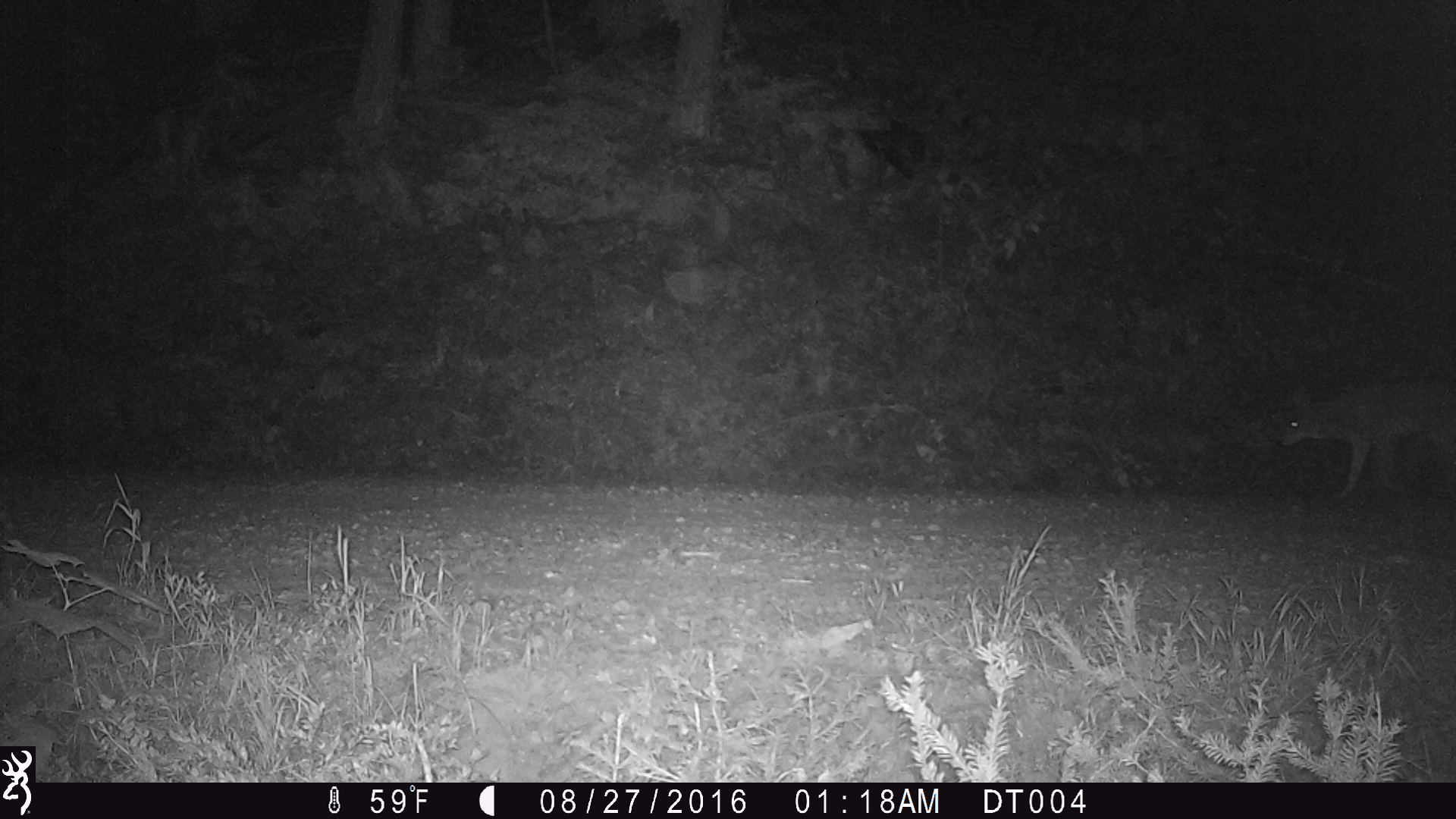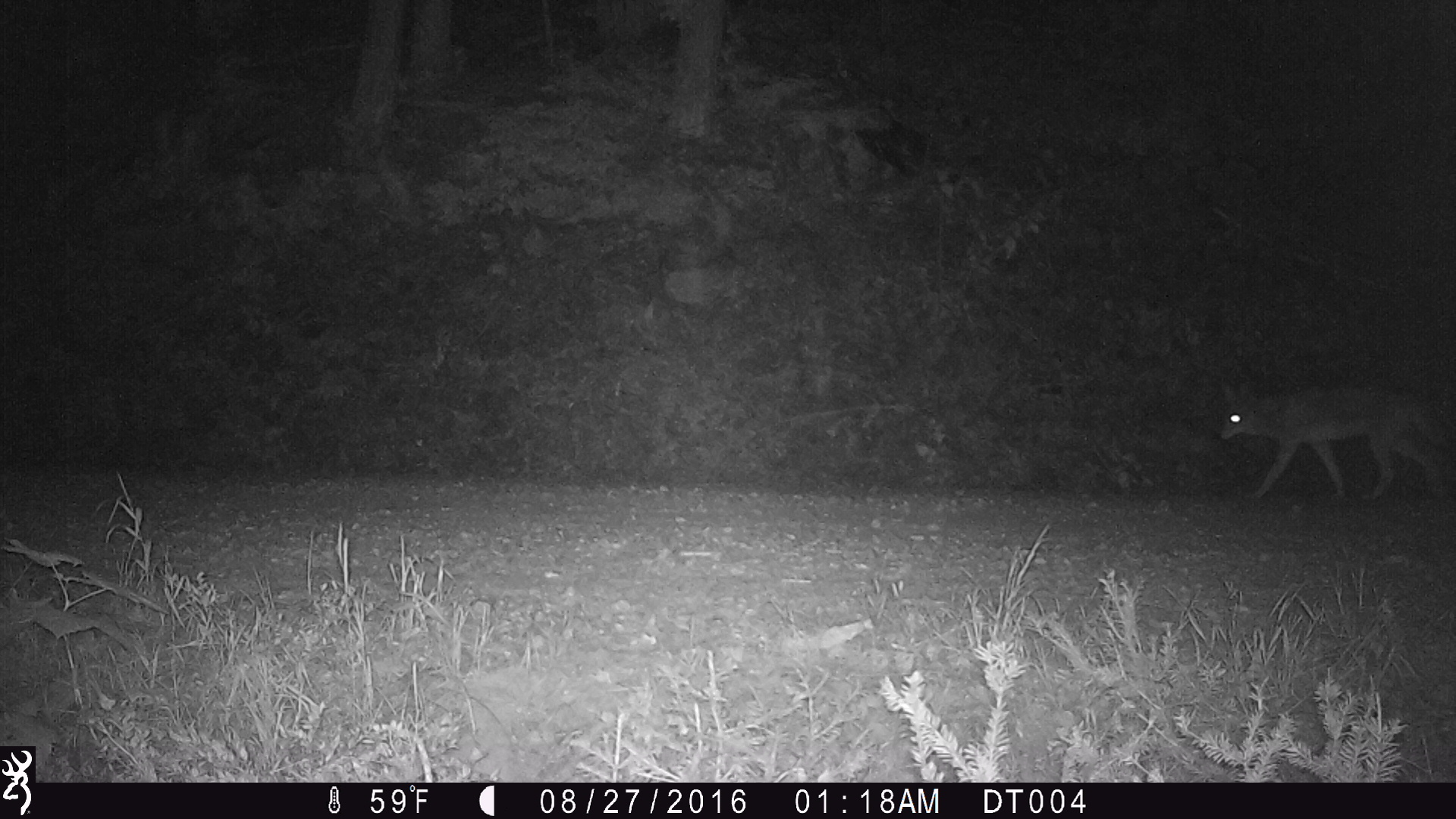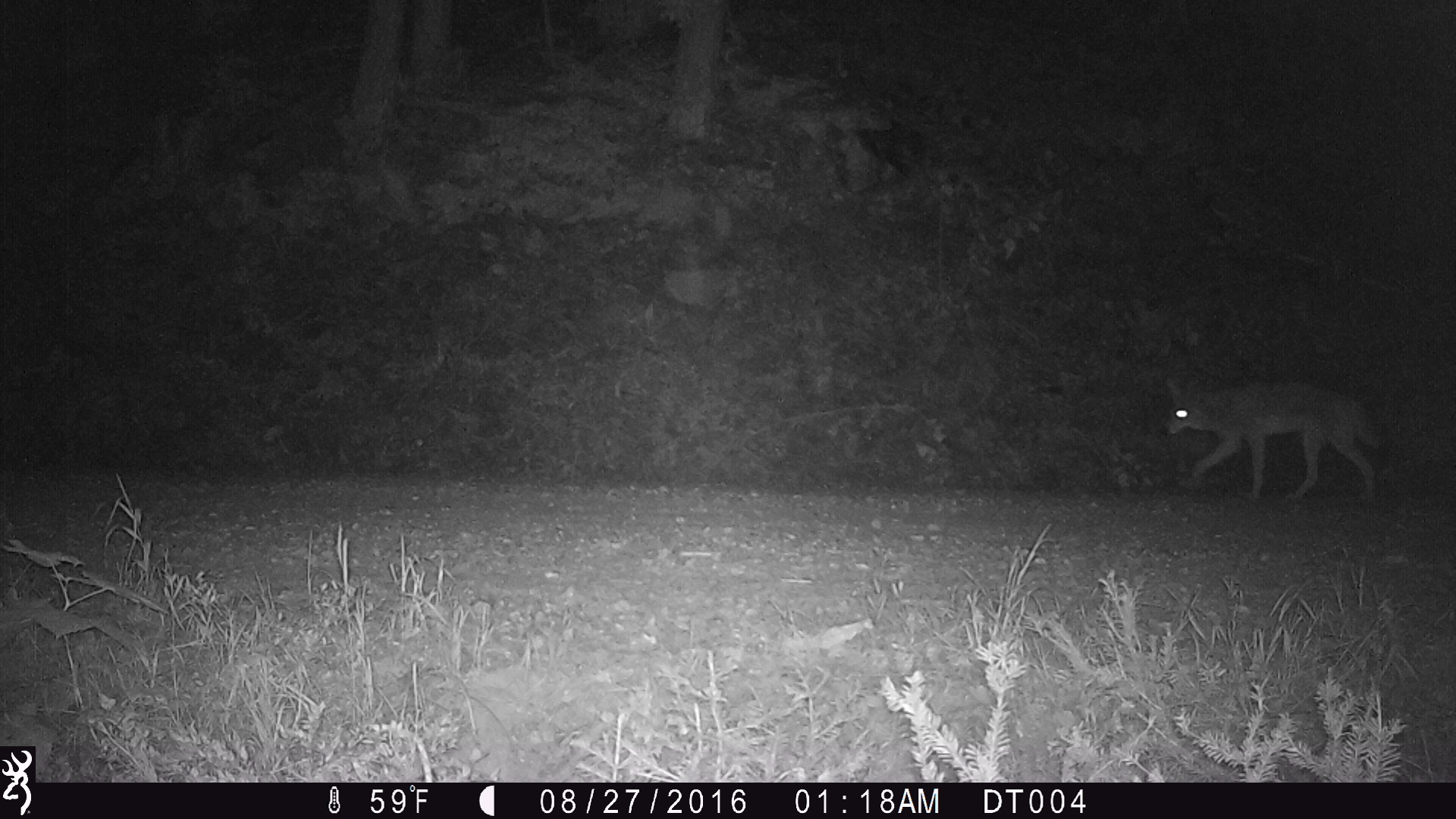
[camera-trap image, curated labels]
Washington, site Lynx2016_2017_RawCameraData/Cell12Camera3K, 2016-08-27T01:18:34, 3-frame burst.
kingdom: Animalia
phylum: Chordata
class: Mammalia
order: Carnivora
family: Canidae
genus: Canis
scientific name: Canis latrans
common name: coyote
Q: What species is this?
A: Canis latrans (coyote).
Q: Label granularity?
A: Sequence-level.